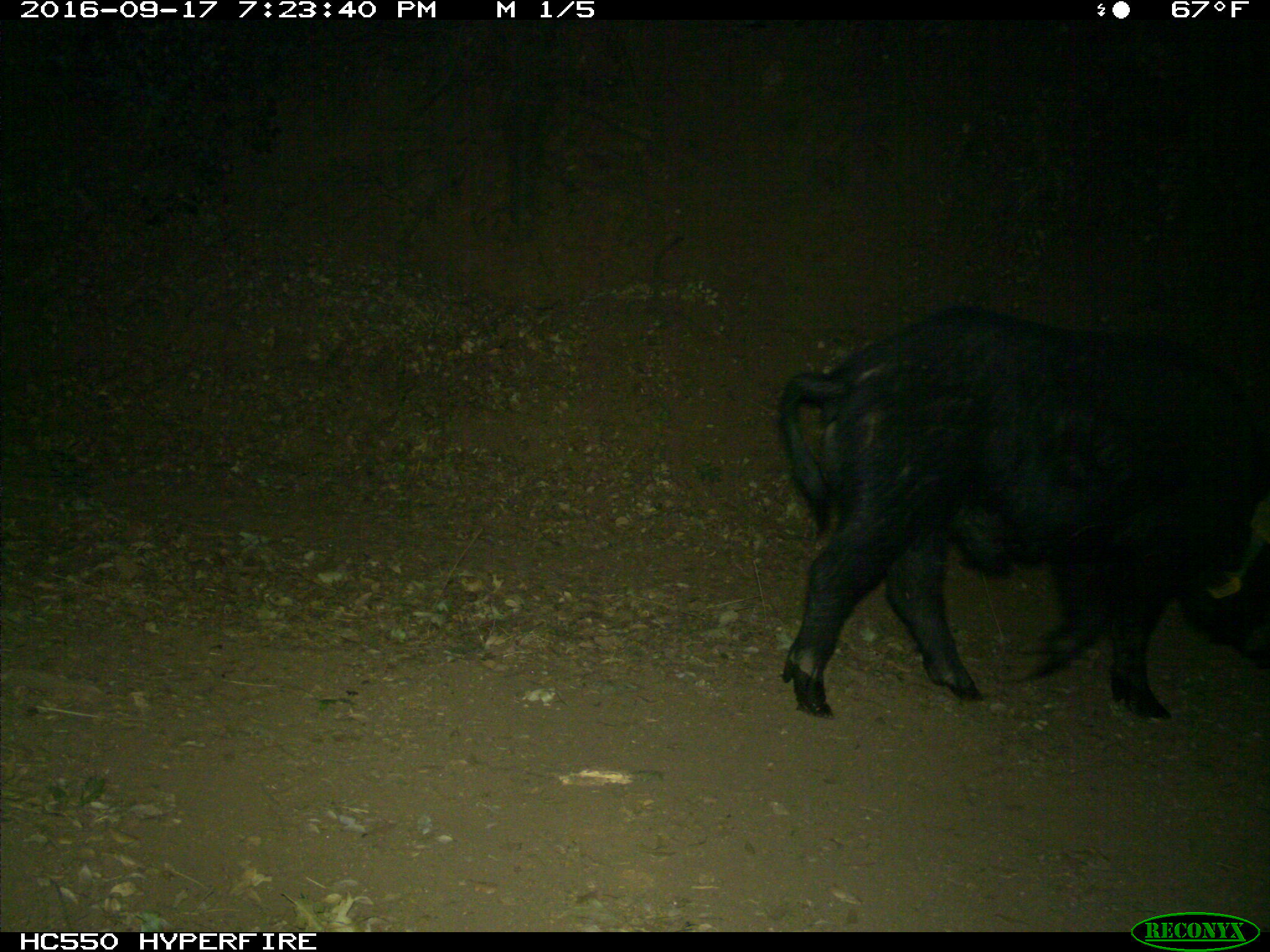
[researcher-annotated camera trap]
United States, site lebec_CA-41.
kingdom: Animalia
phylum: Chordata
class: Mammalia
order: Artiodactyla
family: Suidae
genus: Sus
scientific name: Sus scrofa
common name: wild boar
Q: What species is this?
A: Sus scrofa (wild boar).